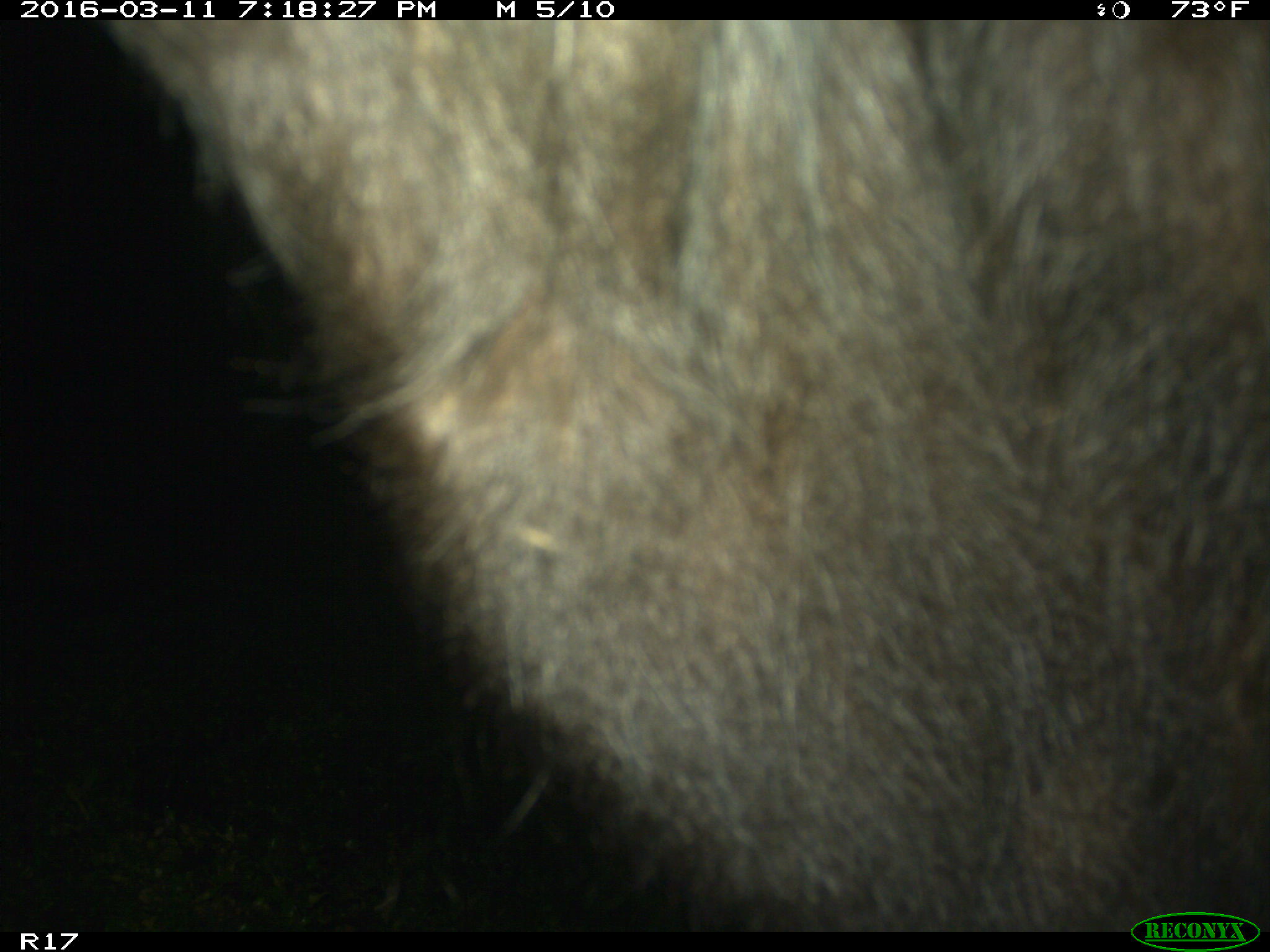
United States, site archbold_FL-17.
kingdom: Animalia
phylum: Chordata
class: Mammalia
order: Artiodactyla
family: Bovidae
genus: Bos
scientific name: Bos taurus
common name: domestic cow